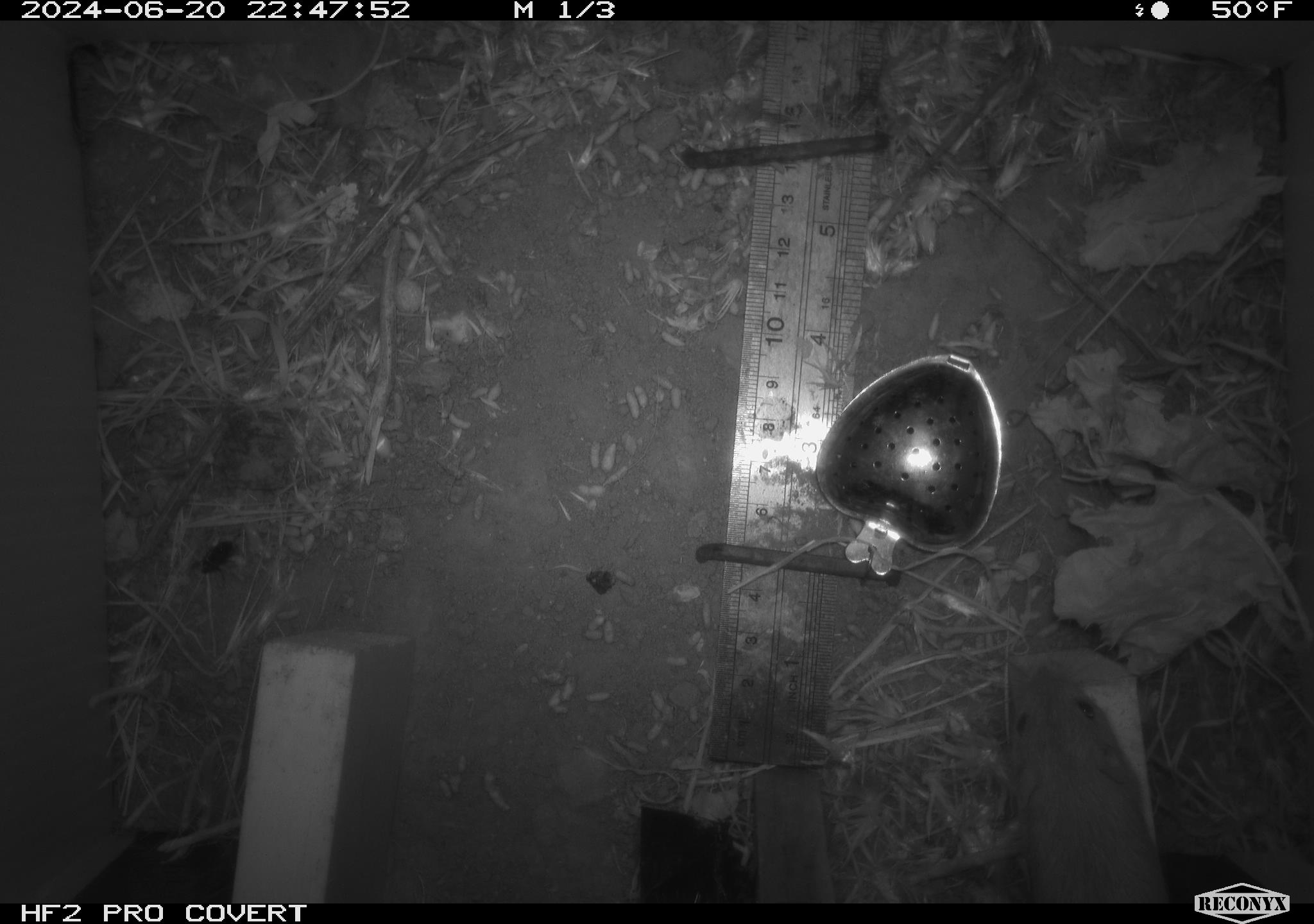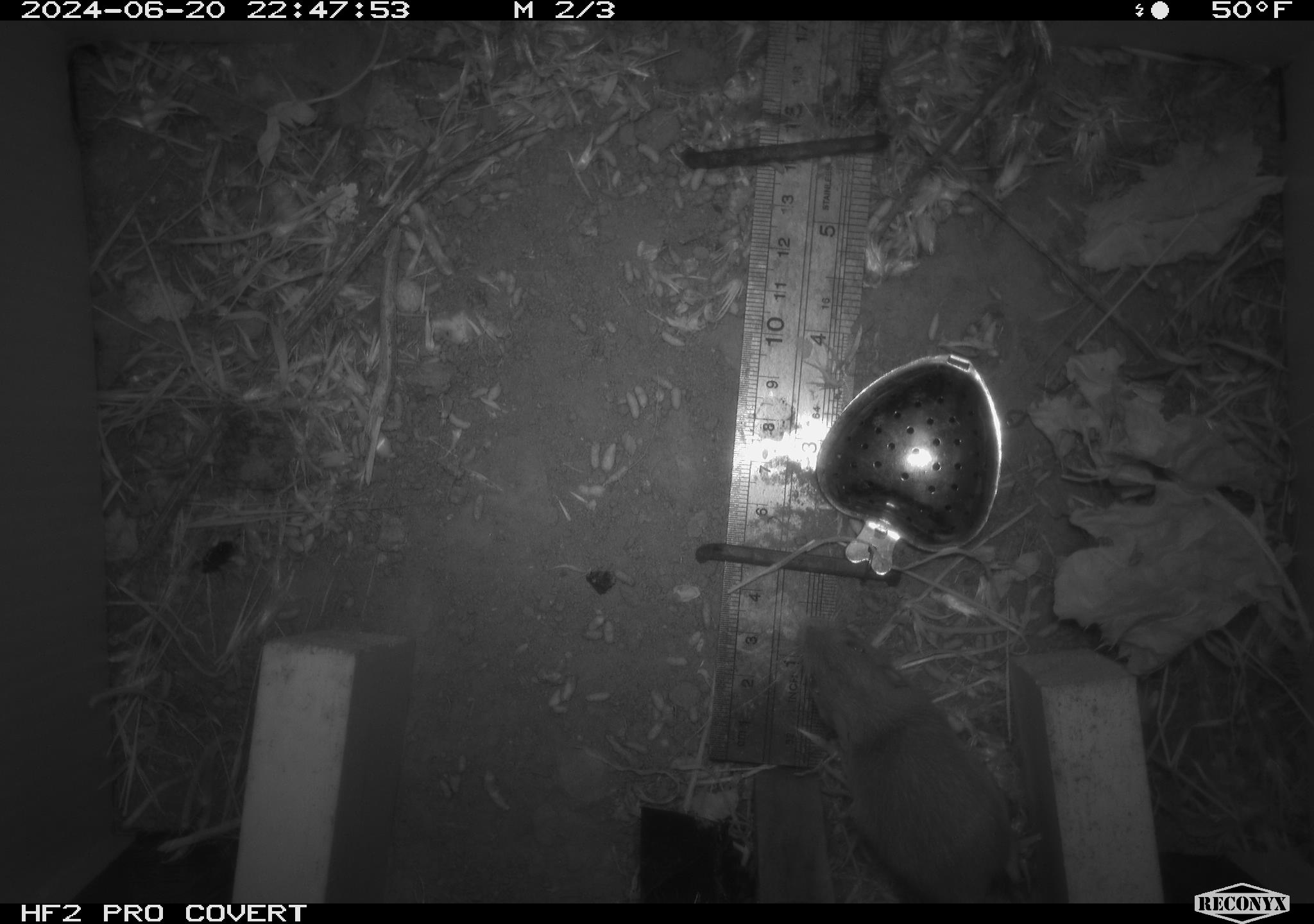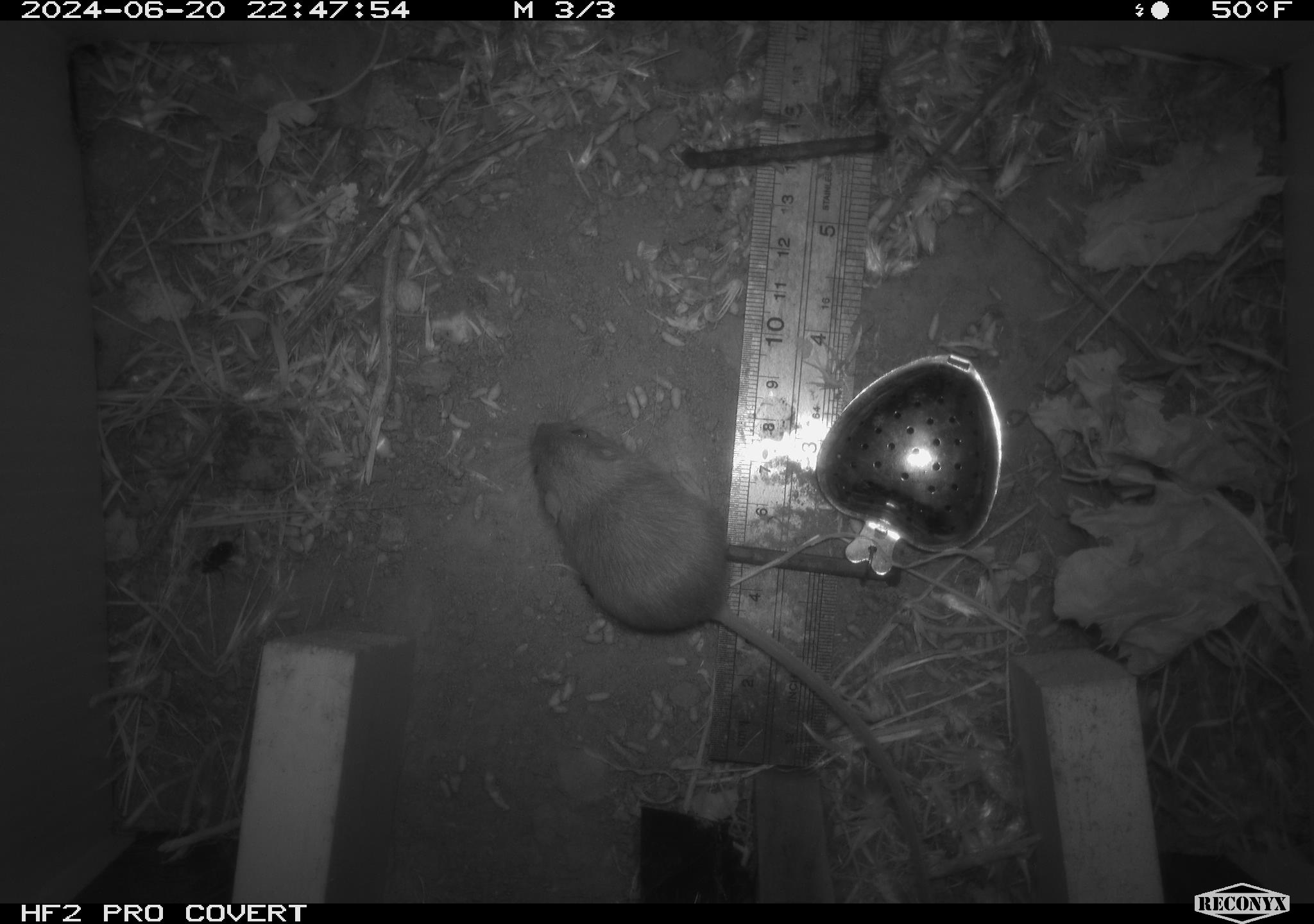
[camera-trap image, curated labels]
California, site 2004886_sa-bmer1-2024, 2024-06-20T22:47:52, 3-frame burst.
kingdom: Animalia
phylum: Chordata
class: Mammalia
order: Rodentia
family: Heteromyidae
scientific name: Heteromyidae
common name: kangaroo rats and pocket mice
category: heteromyidae family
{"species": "heteromyidae family (kangaroo rats and pocket mice) (Heteromyidae)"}